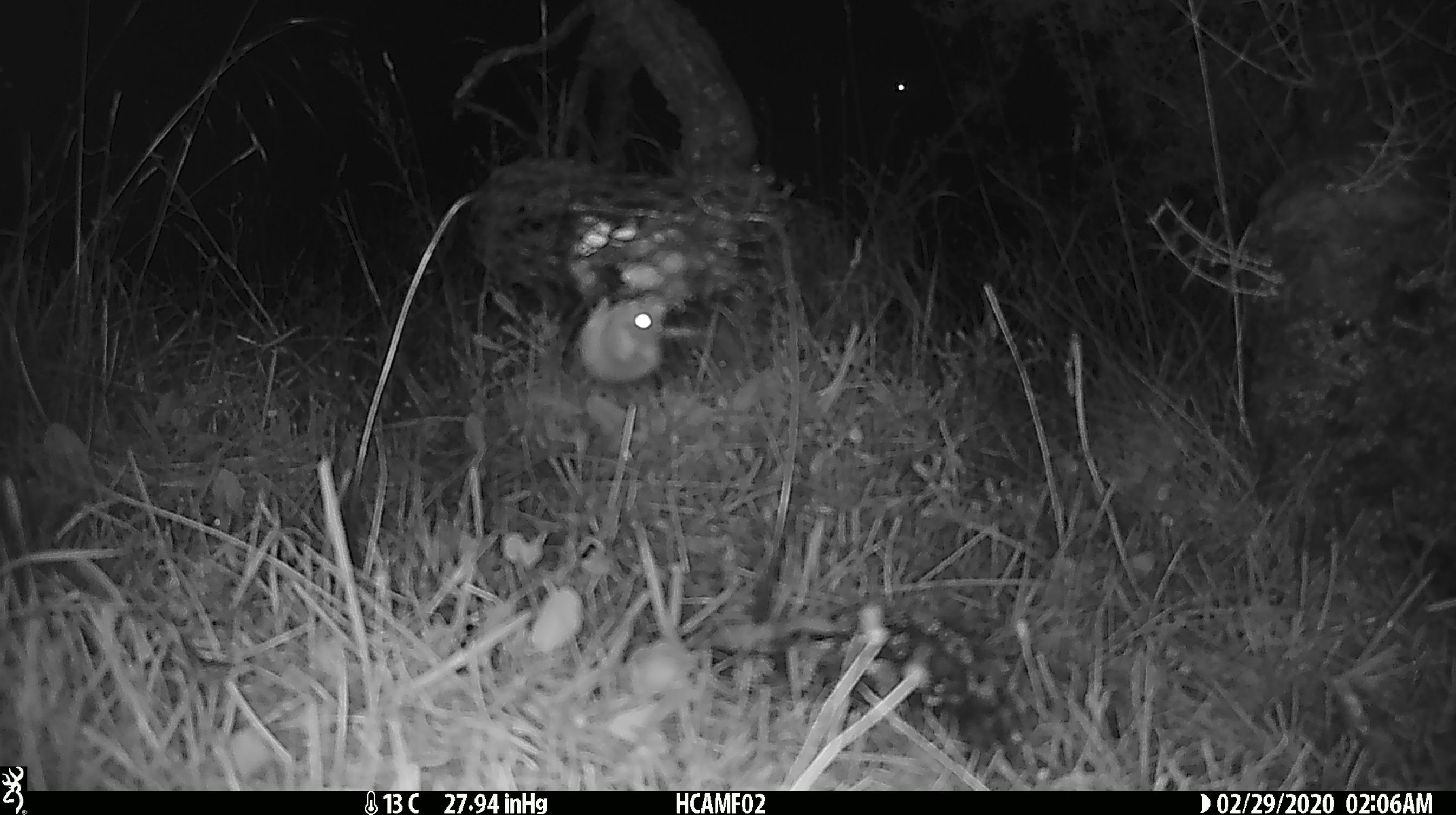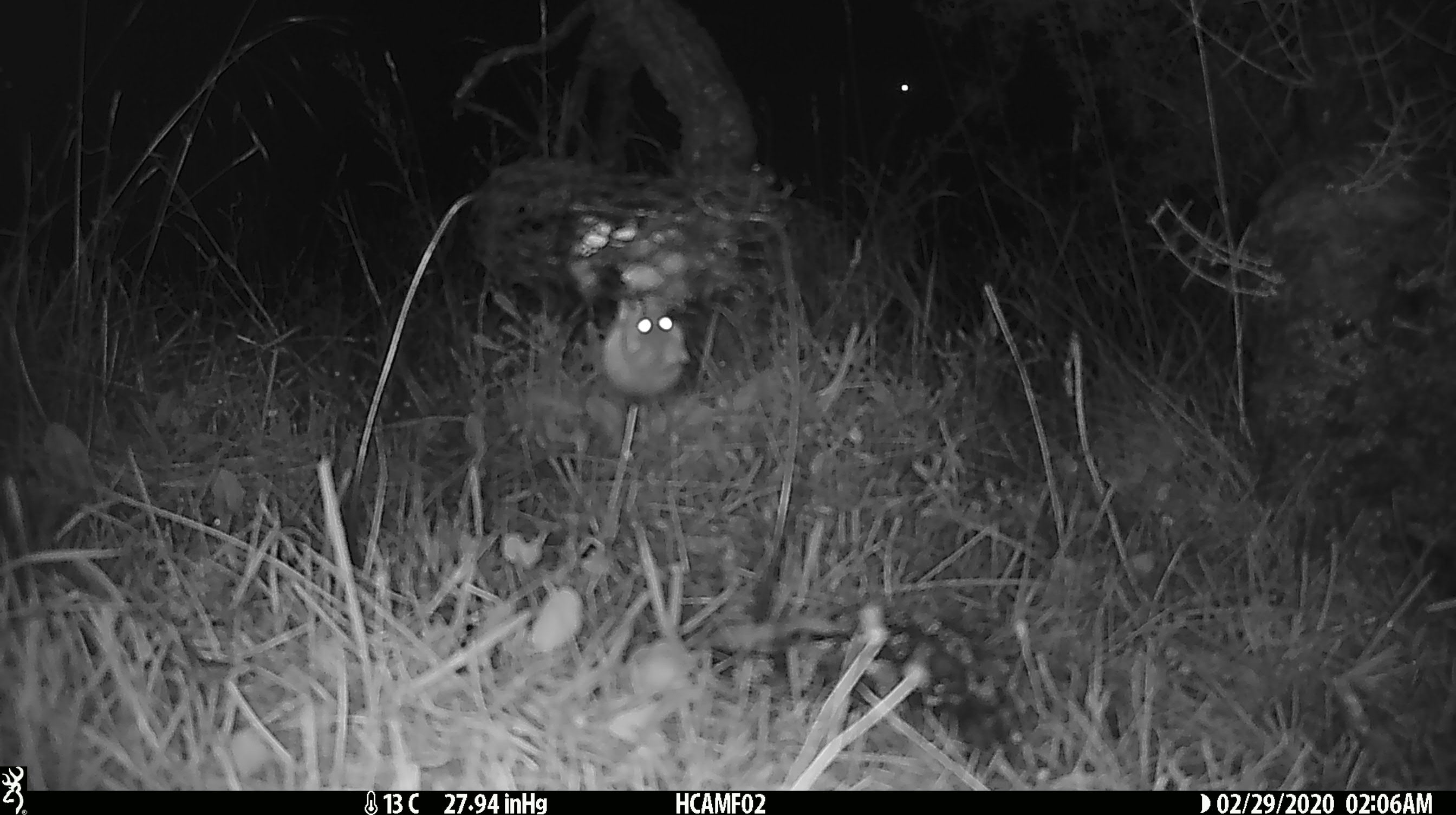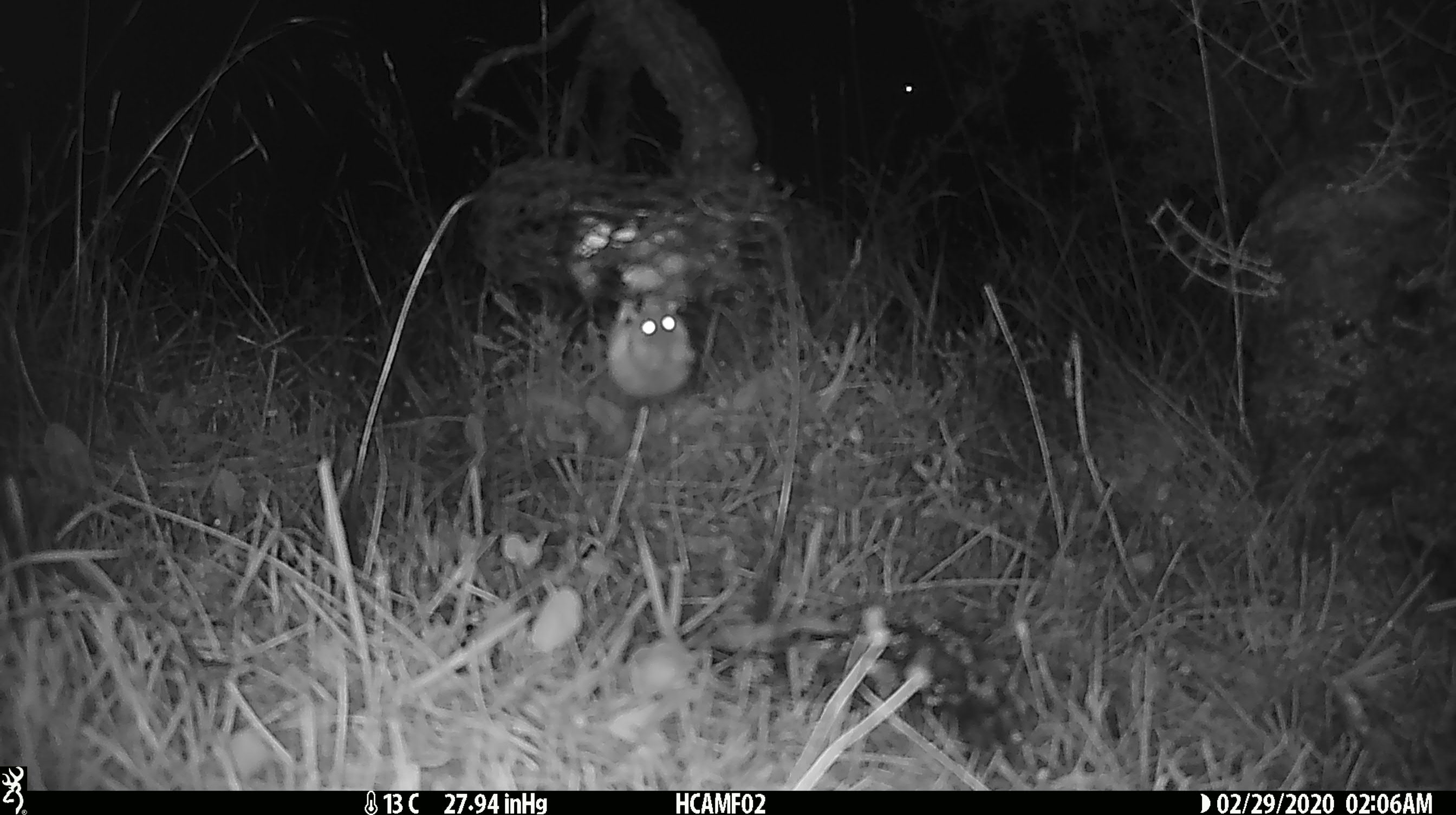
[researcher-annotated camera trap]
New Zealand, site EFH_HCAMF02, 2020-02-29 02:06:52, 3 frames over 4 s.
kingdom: Animalia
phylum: Chordata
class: Mammalia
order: Rodentia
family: Muridae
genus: Mus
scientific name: Mus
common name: mouse